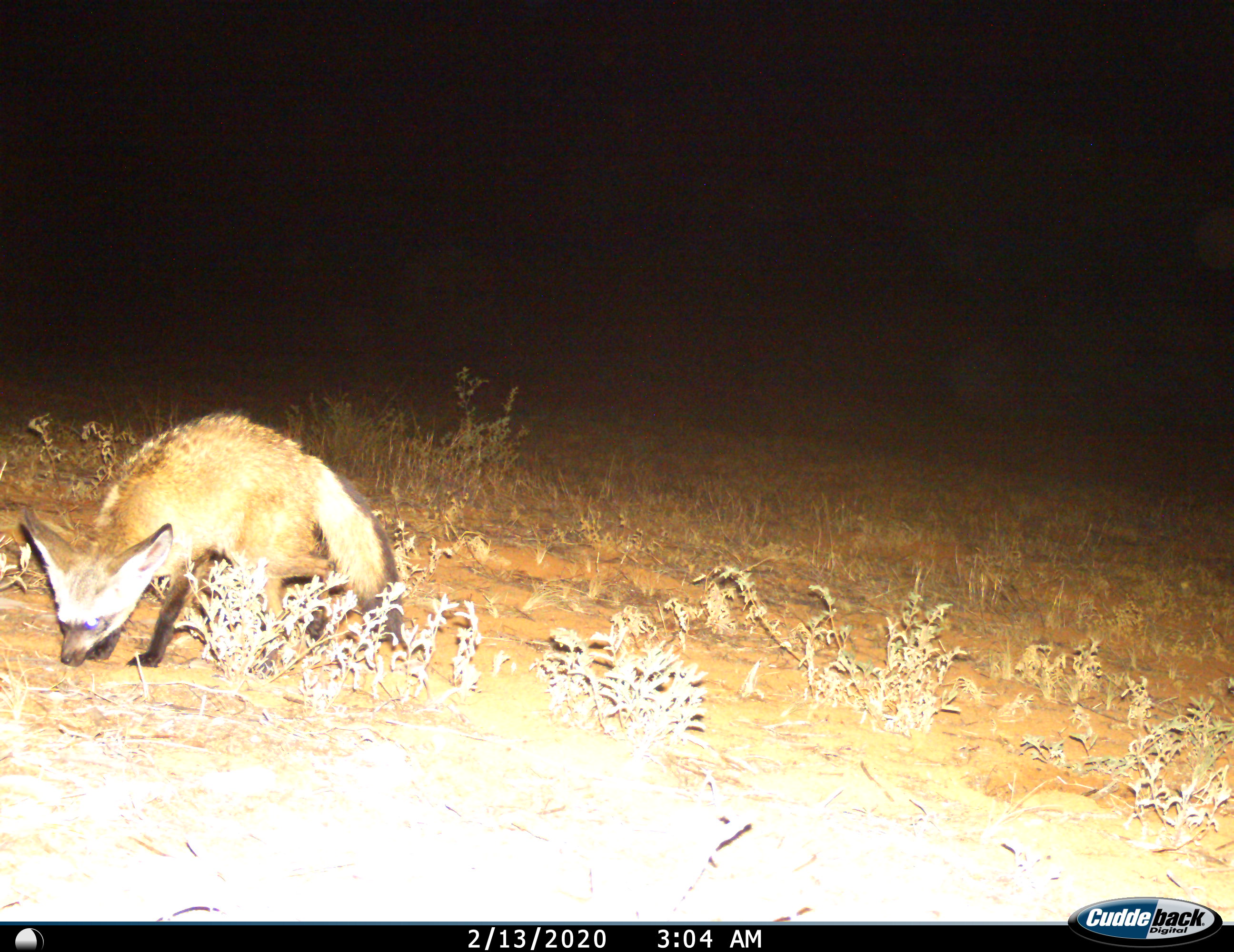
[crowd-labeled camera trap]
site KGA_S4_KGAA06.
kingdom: Animalia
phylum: Chordata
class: Mammalia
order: Carnivora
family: Canidae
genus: Otocyon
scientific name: Otocyon megalotis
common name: bat-eared fox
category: foxbateared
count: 1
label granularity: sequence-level